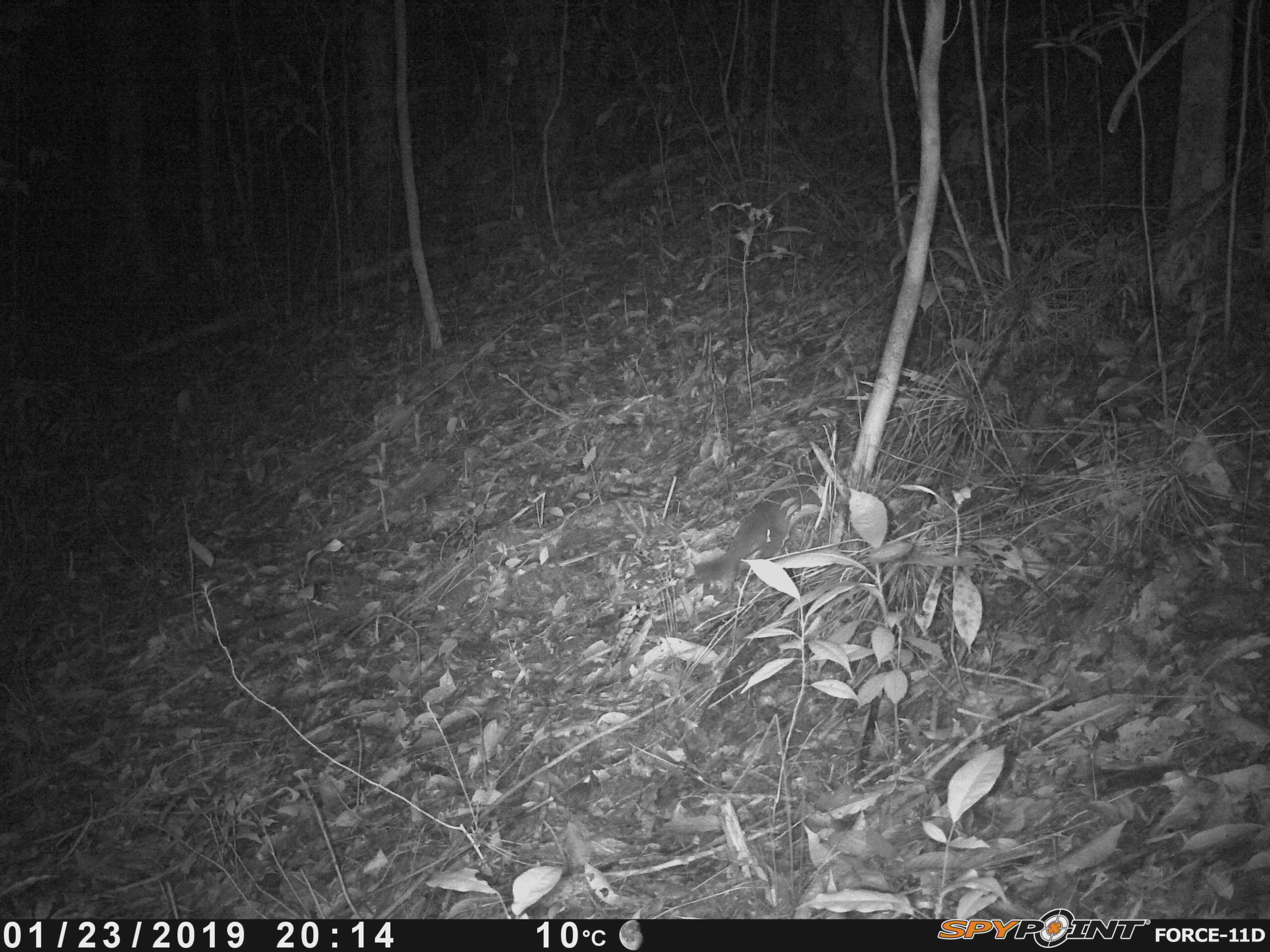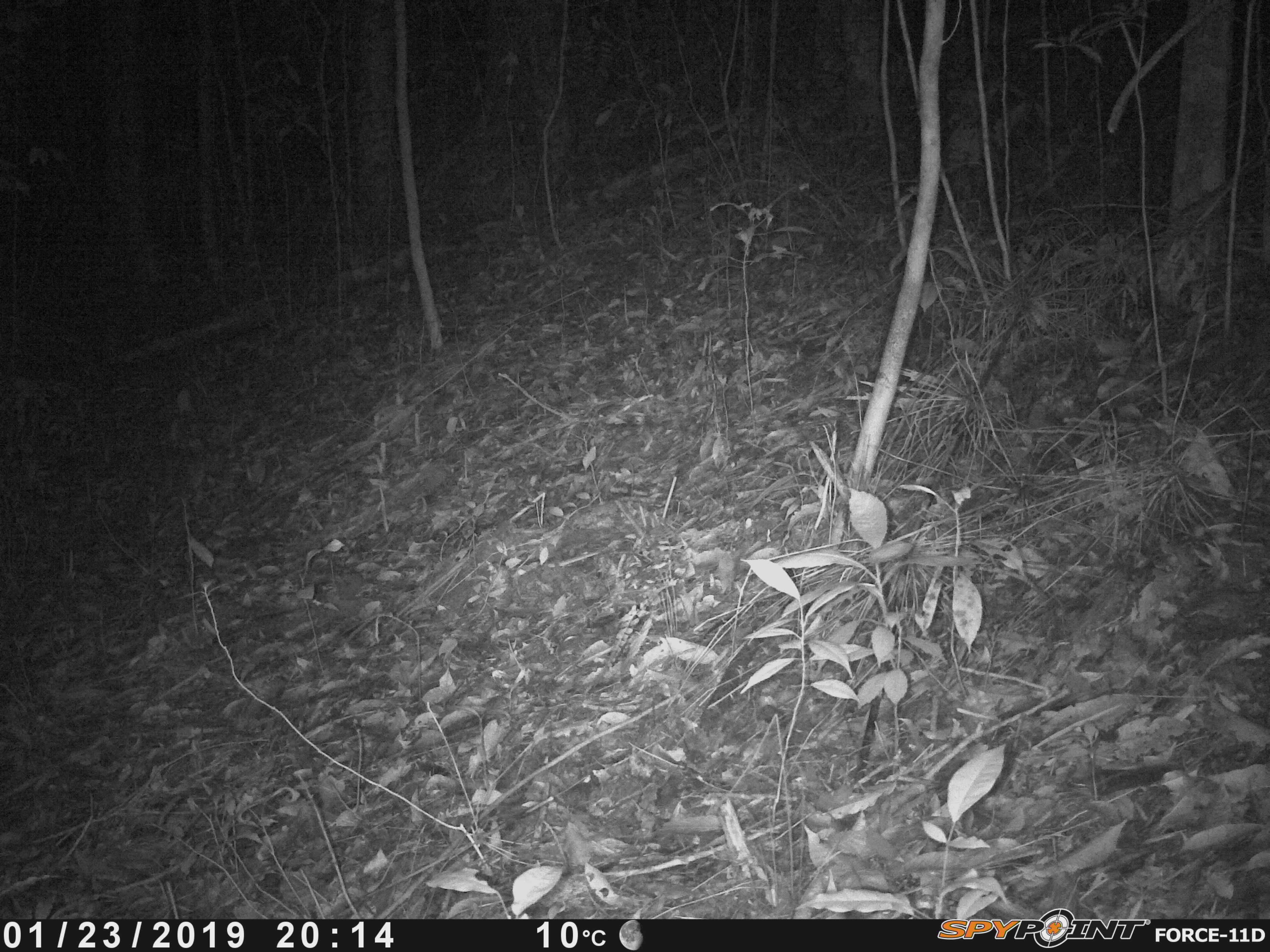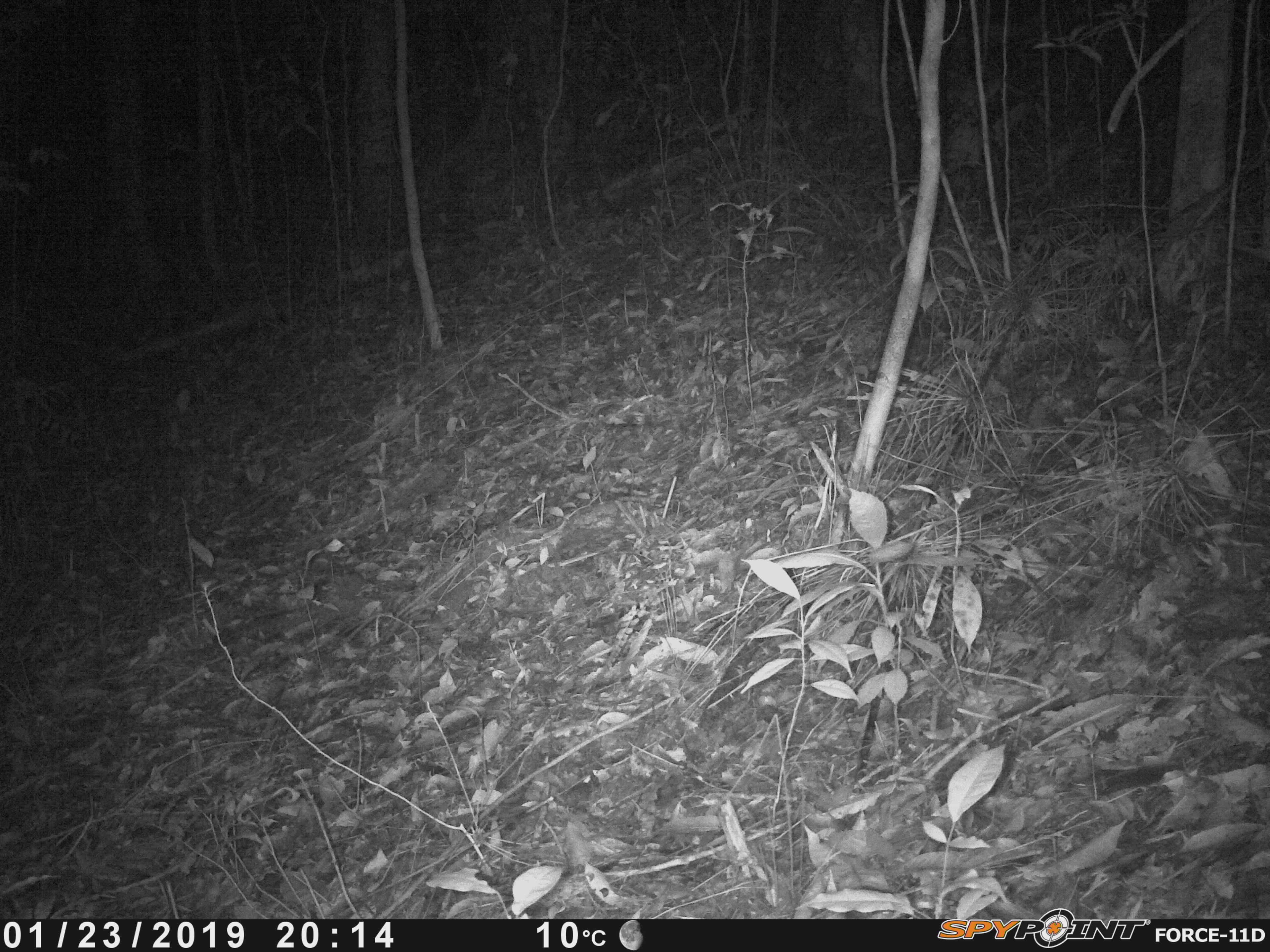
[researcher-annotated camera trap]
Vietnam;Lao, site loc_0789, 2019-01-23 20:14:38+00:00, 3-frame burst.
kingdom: Animalia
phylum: Chordata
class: Mammalia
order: Carnivora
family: Mustelidae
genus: Melogale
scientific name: Melogale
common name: ferret badger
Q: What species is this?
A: Ferret badger (Melogale).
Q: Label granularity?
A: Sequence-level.